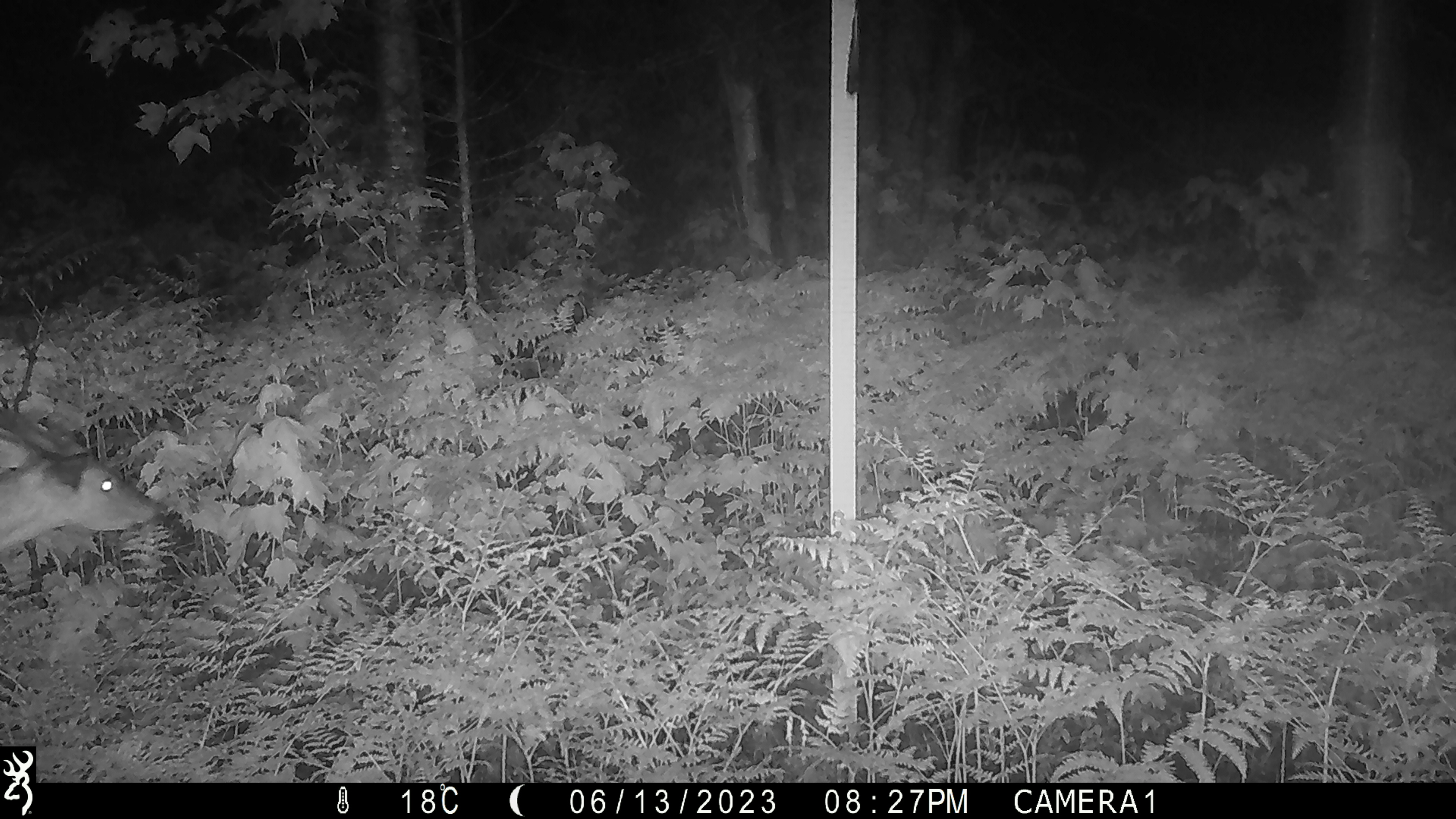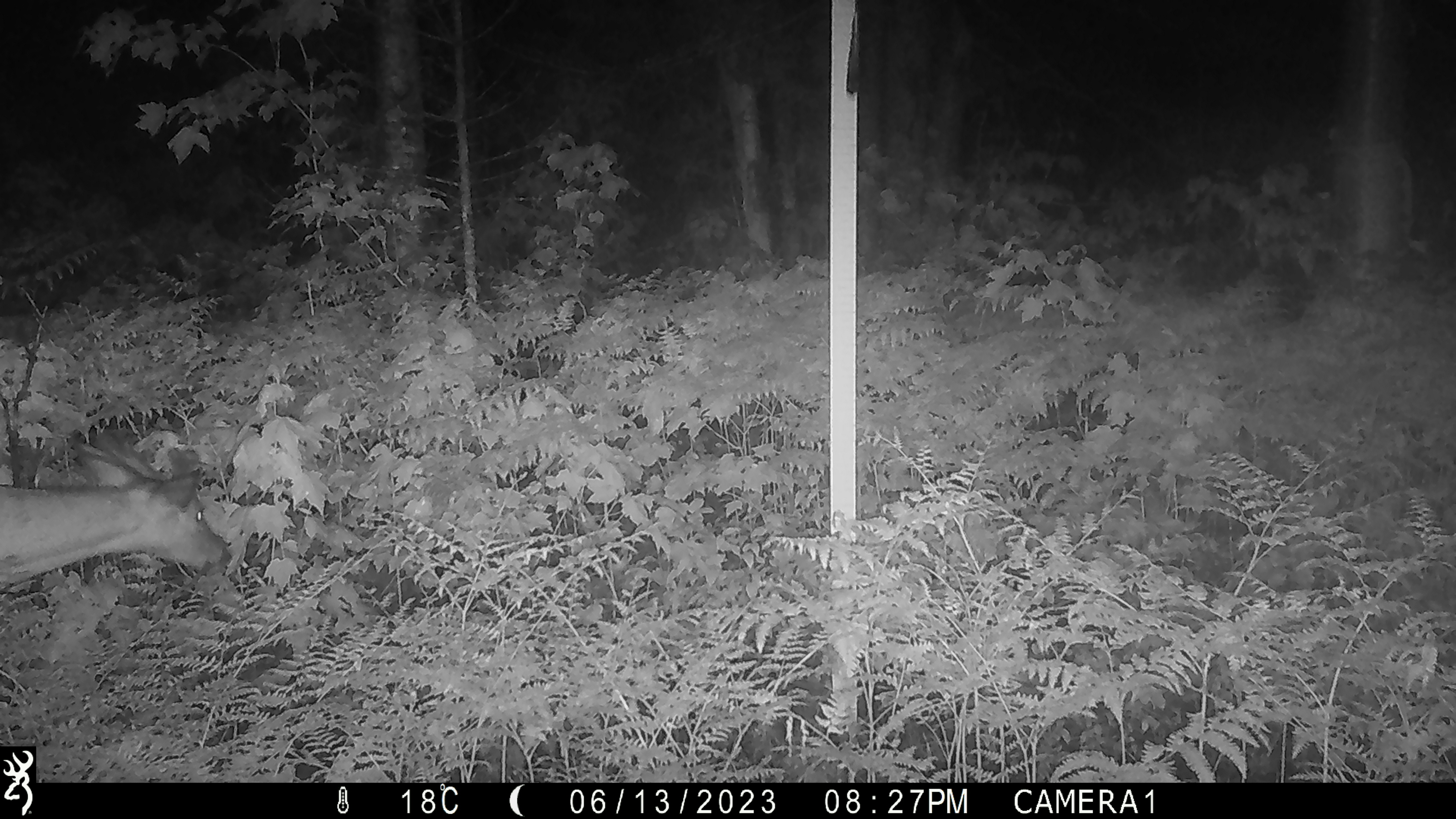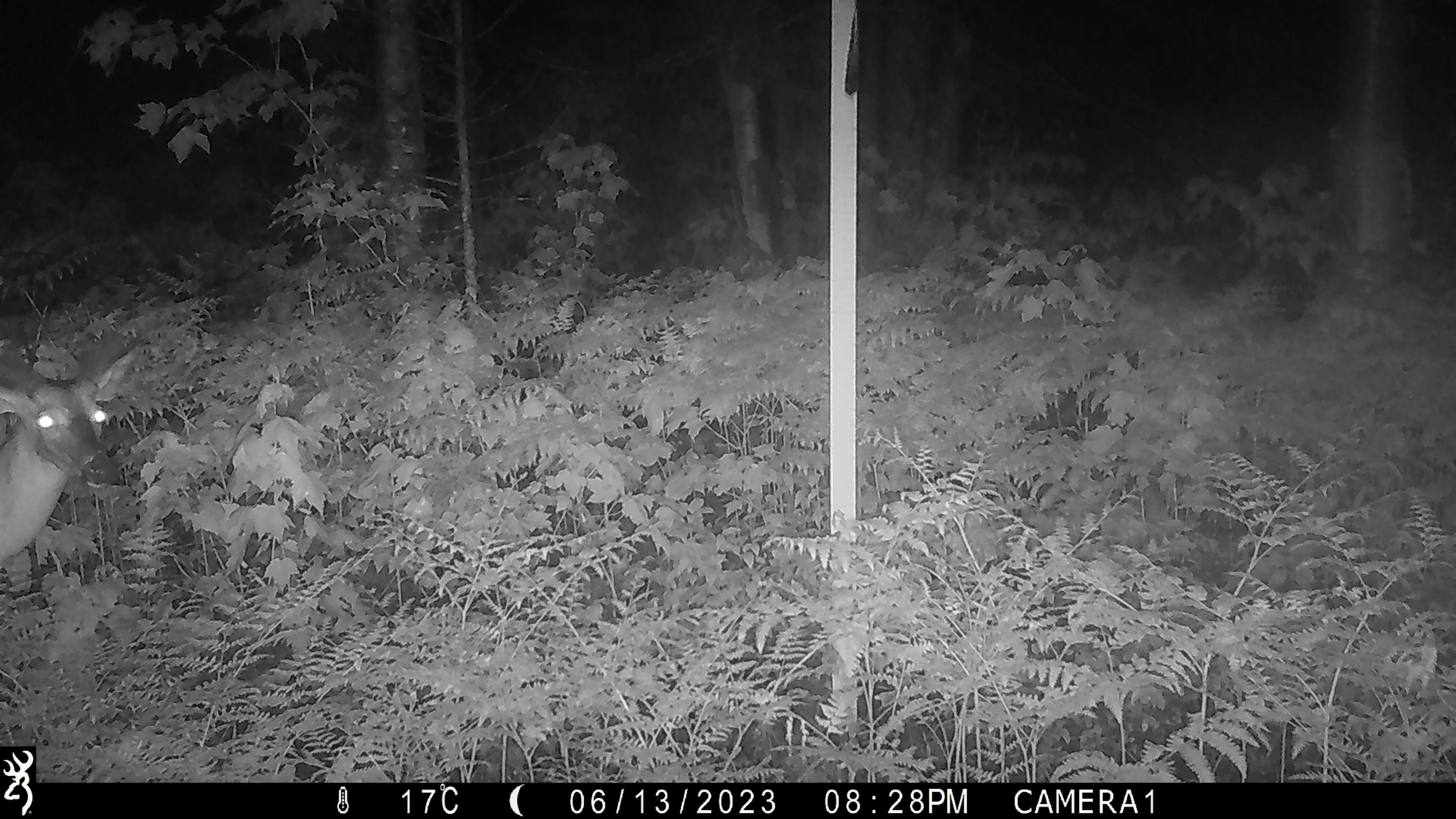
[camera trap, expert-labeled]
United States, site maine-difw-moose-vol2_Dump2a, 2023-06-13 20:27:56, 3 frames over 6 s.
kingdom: Animalia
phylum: Chordata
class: Mammalia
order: Artiodactyla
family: Cervidae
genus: Odocoileus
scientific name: Odocoileus virginianus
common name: white-tailed deer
White-tailed deer (Odocoileus virginianus).